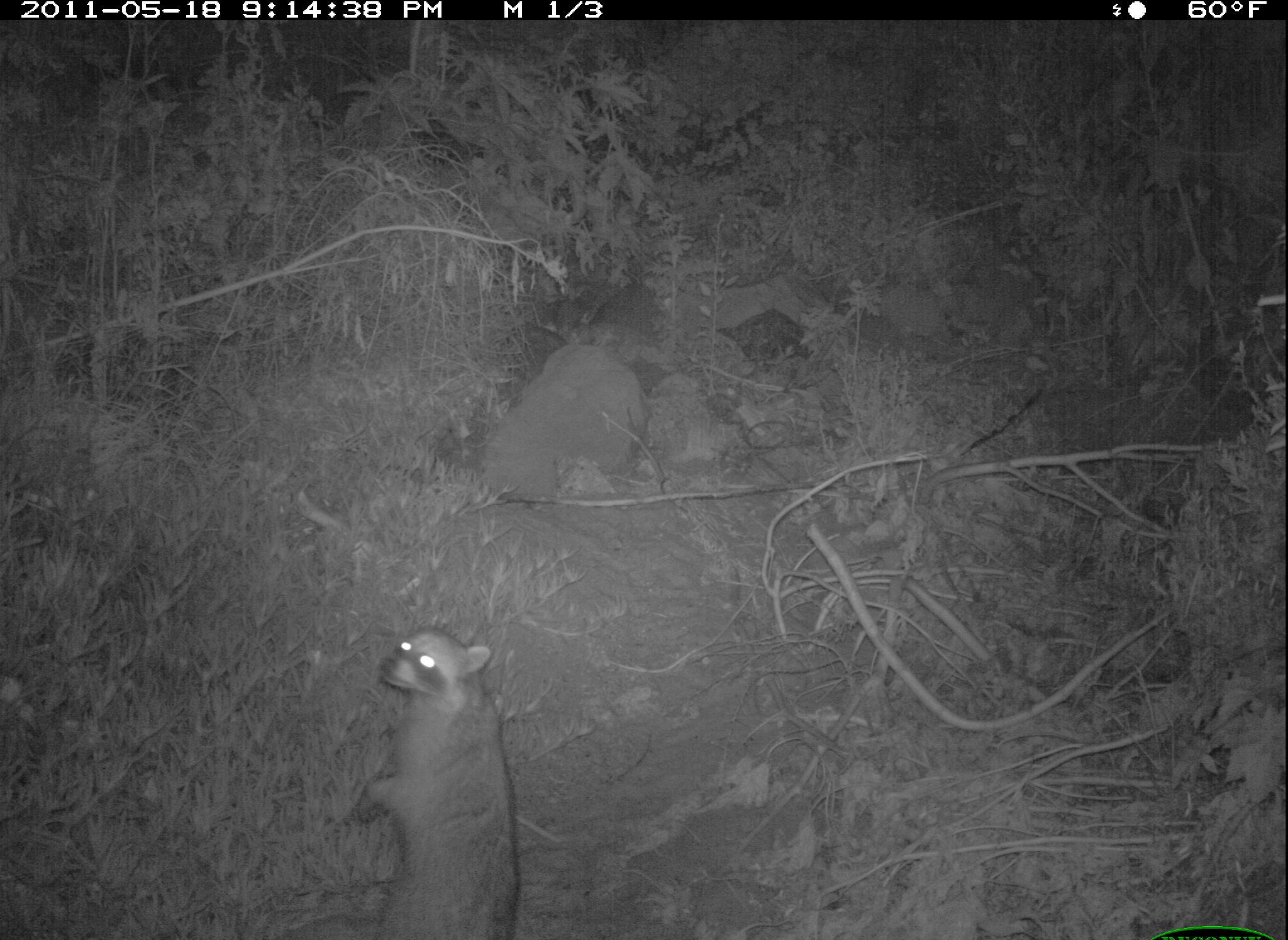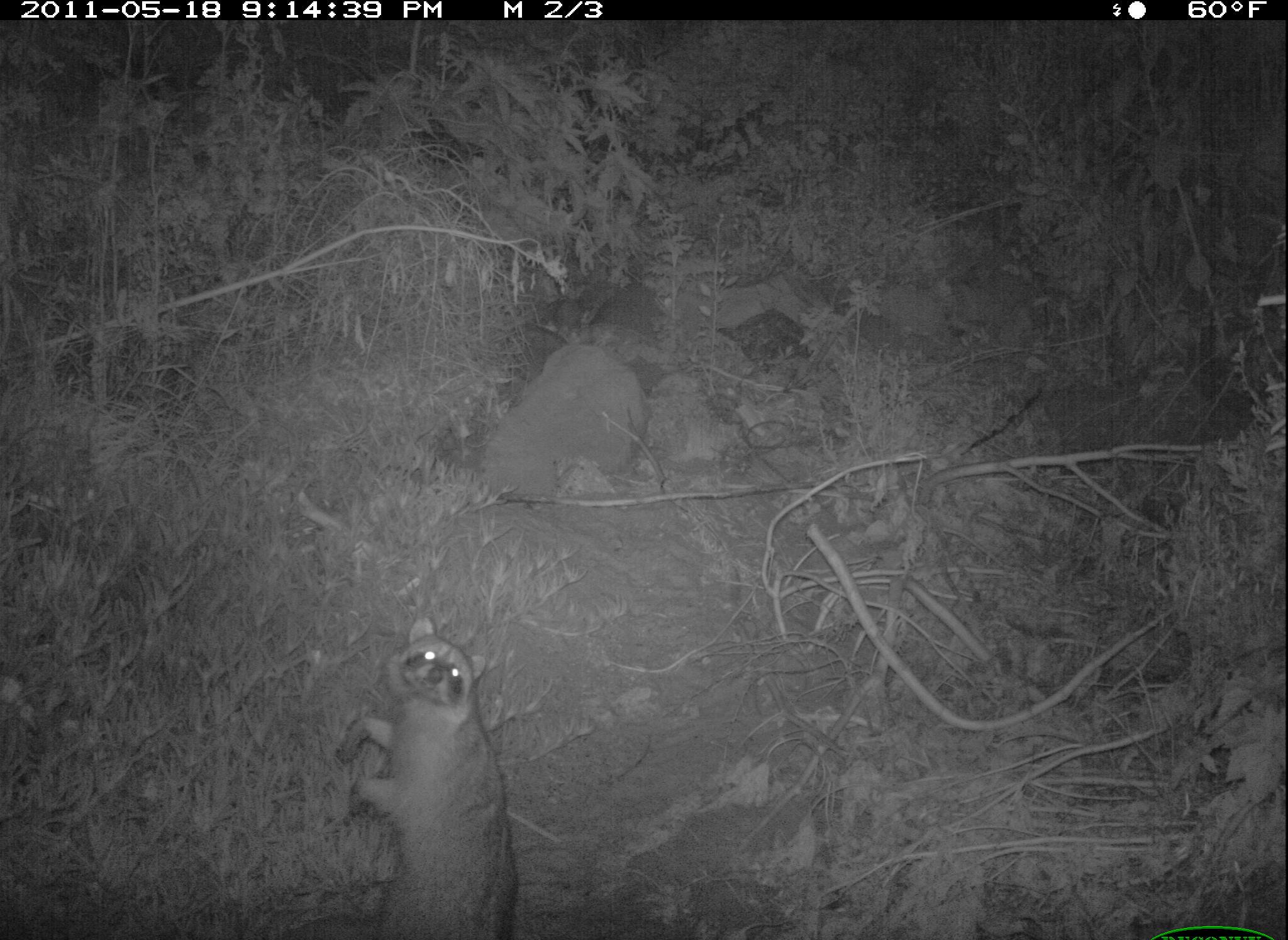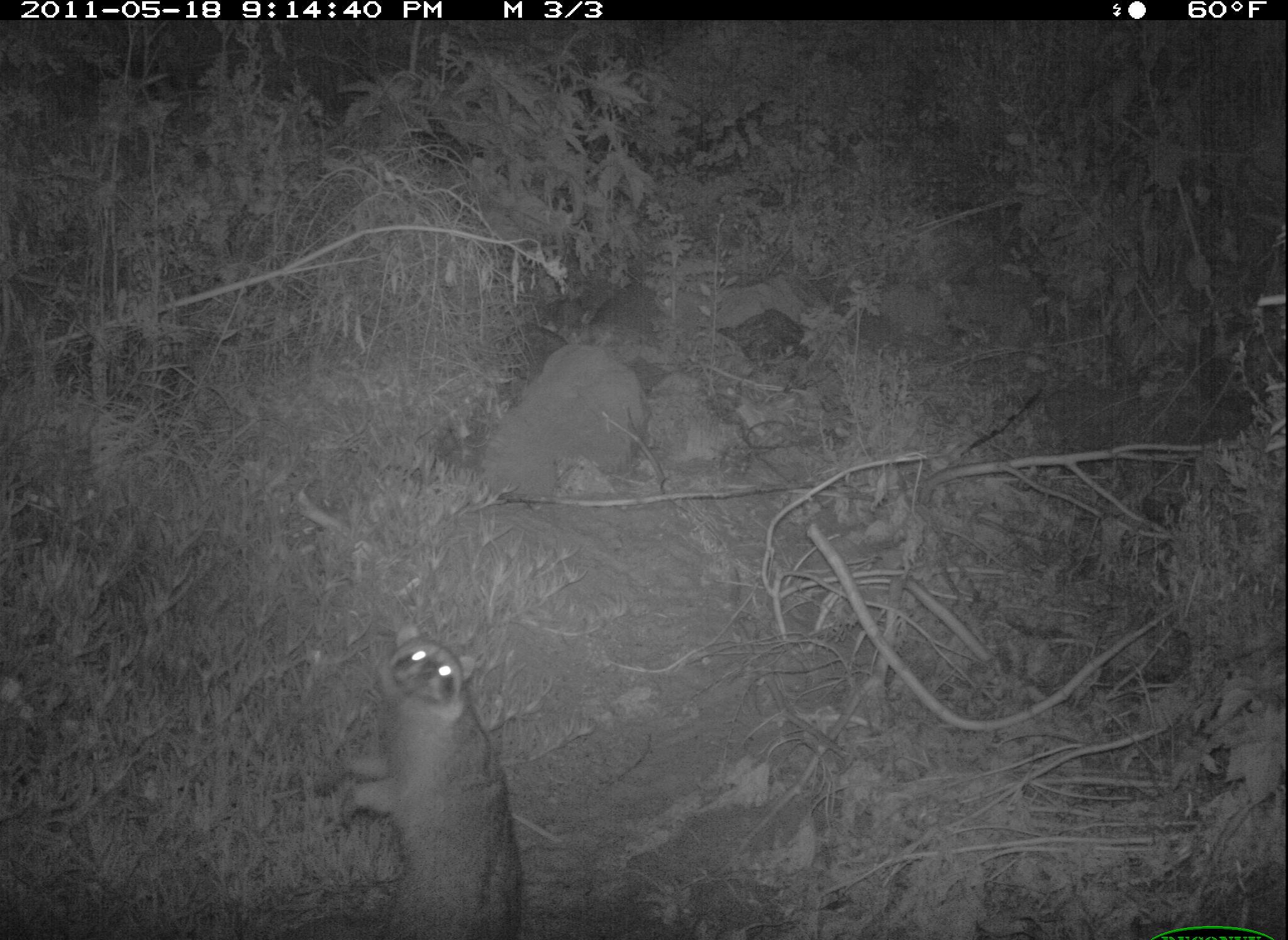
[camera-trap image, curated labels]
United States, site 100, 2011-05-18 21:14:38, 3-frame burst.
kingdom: Animalia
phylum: Chordata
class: Mammalia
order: Carnivora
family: Procyonidae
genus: Procyon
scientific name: Procyon lotor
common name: raccoon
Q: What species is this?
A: Raccoon (Procyon lotor).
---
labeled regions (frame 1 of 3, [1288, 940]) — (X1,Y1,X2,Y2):
raccoon: (335,612,539,940)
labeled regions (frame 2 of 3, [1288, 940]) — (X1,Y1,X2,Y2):
raccoon: (327,610,533,940)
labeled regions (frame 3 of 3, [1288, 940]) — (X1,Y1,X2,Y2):
raccoon: (299,606,560,937)